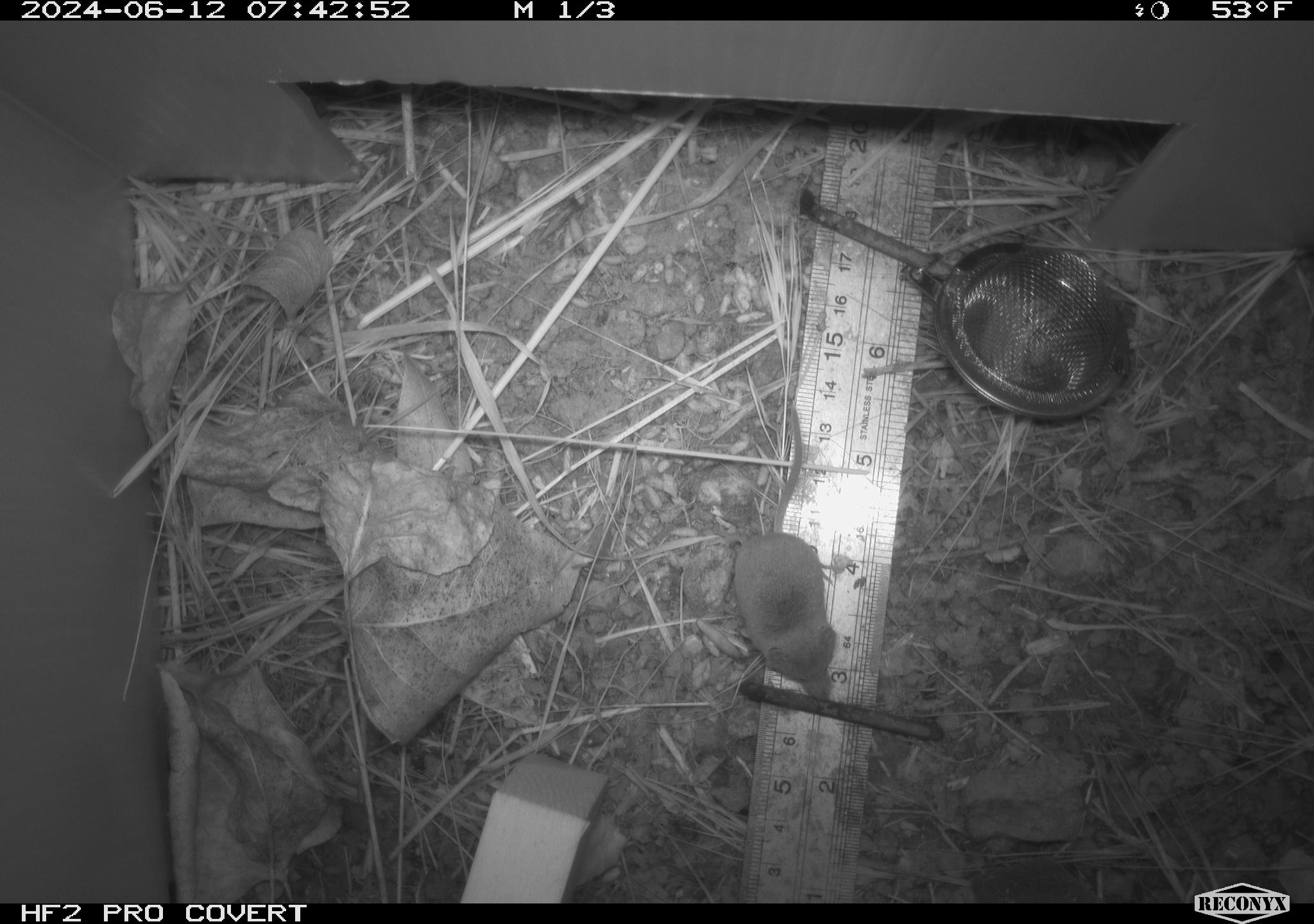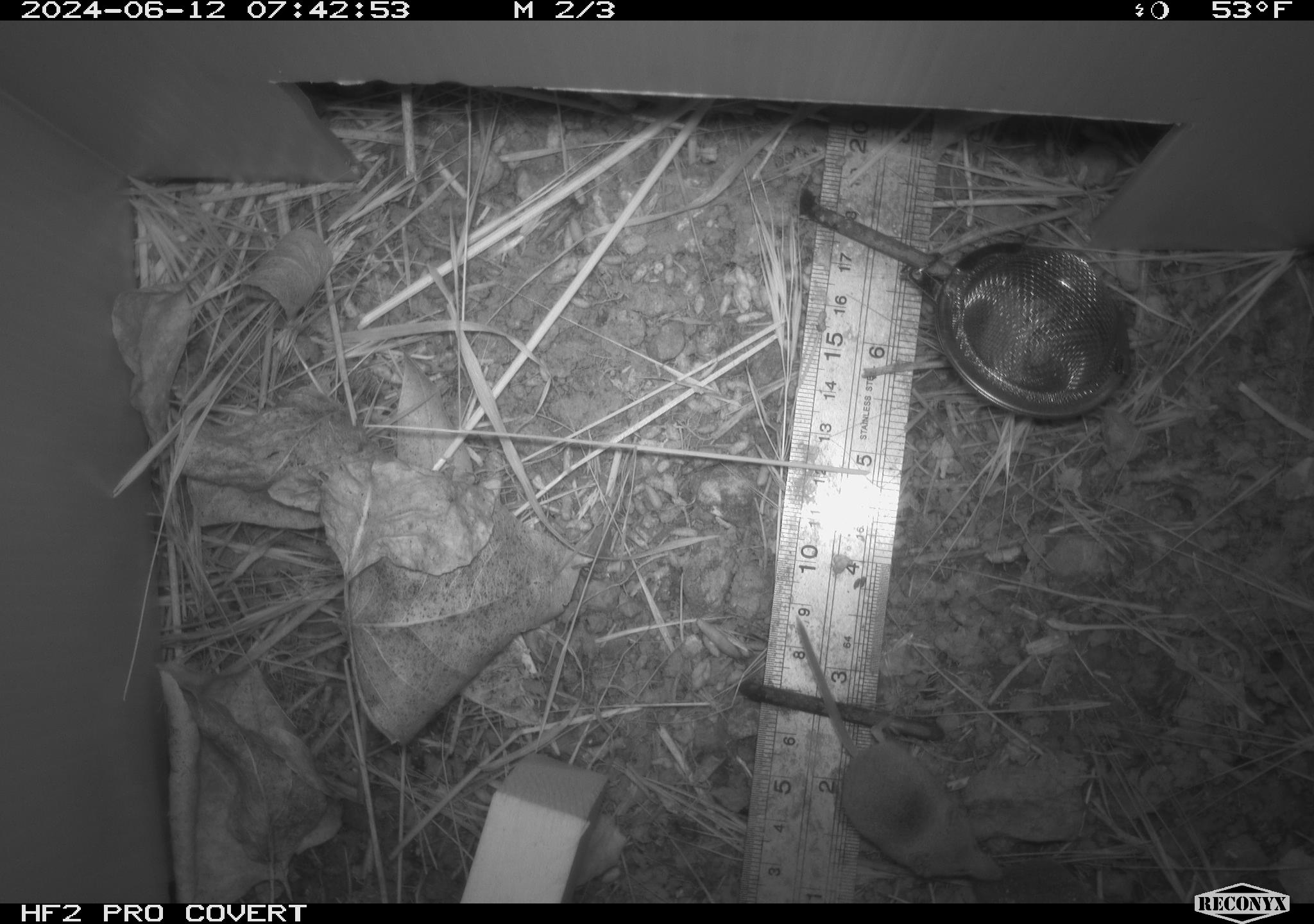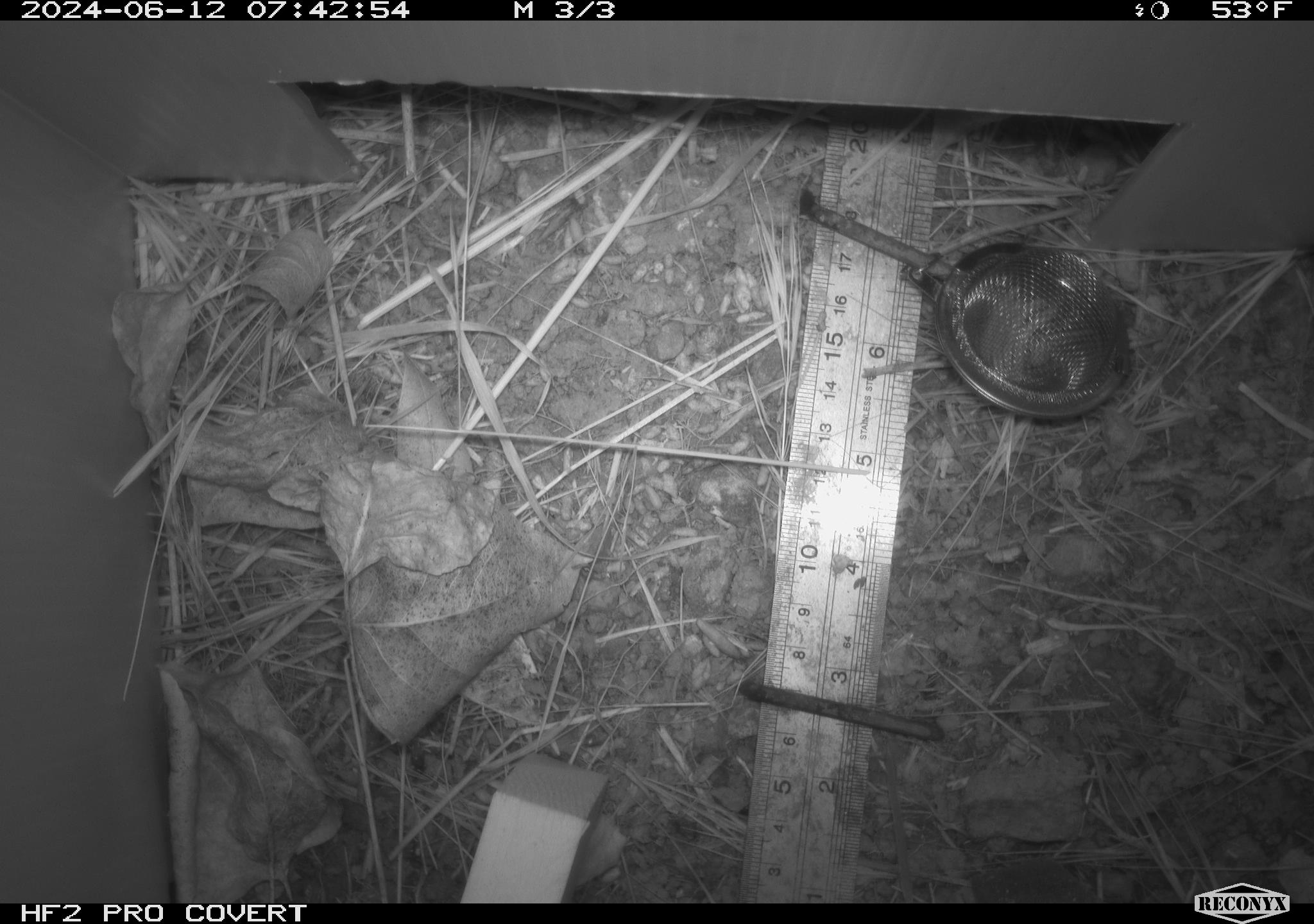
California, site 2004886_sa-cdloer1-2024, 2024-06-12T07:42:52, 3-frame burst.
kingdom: Animalia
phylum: Chordata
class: Mammalia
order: Eulipotyphla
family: Soricidae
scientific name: Soricidae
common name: shrews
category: soricidae family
Soricidae family (shrews) (Soricidae).